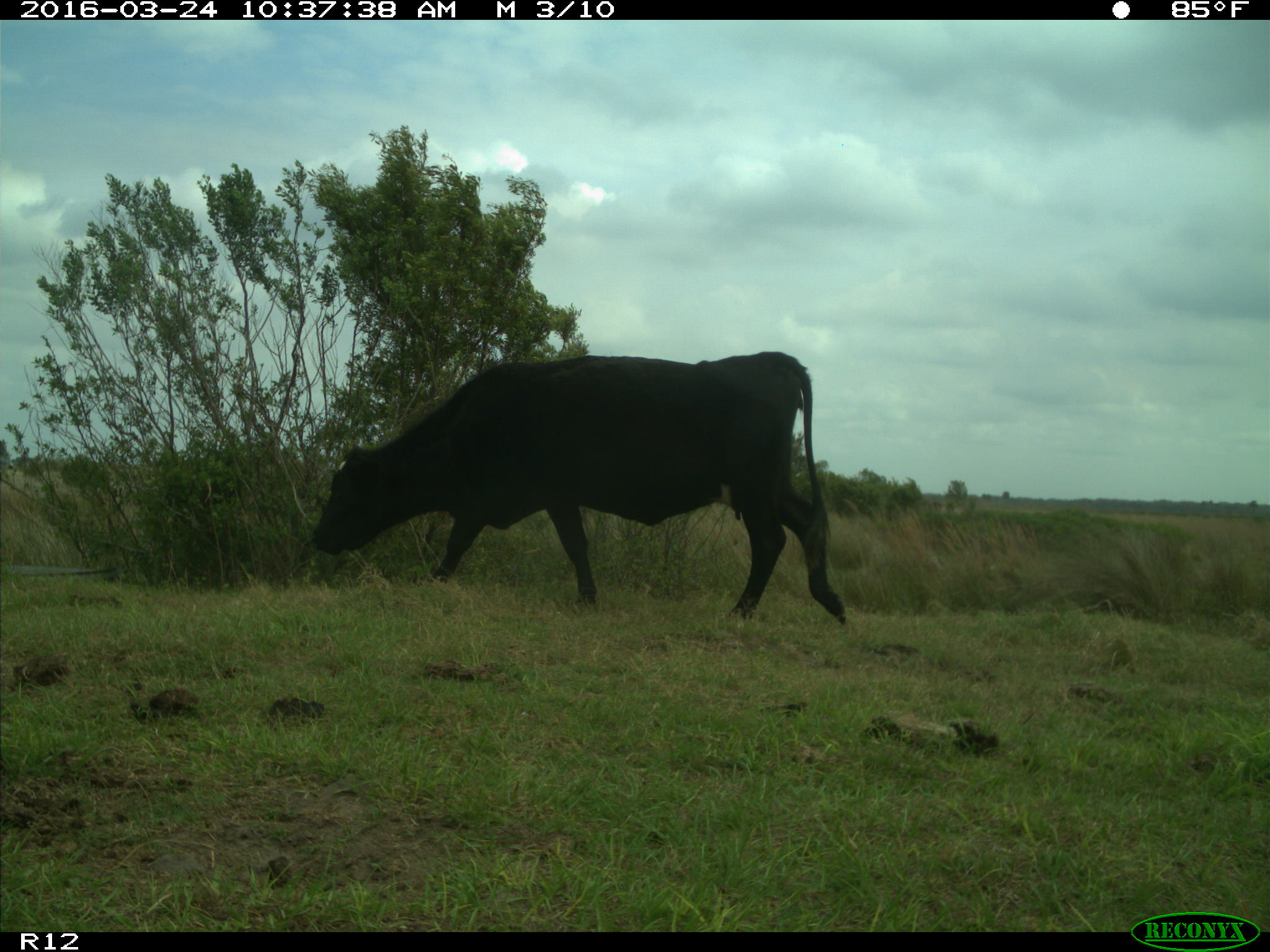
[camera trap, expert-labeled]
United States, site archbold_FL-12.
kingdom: Animalia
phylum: Chordata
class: Mammalia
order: Artiodactyla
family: Bovidae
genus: Bos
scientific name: Bos taurus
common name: domestic cow